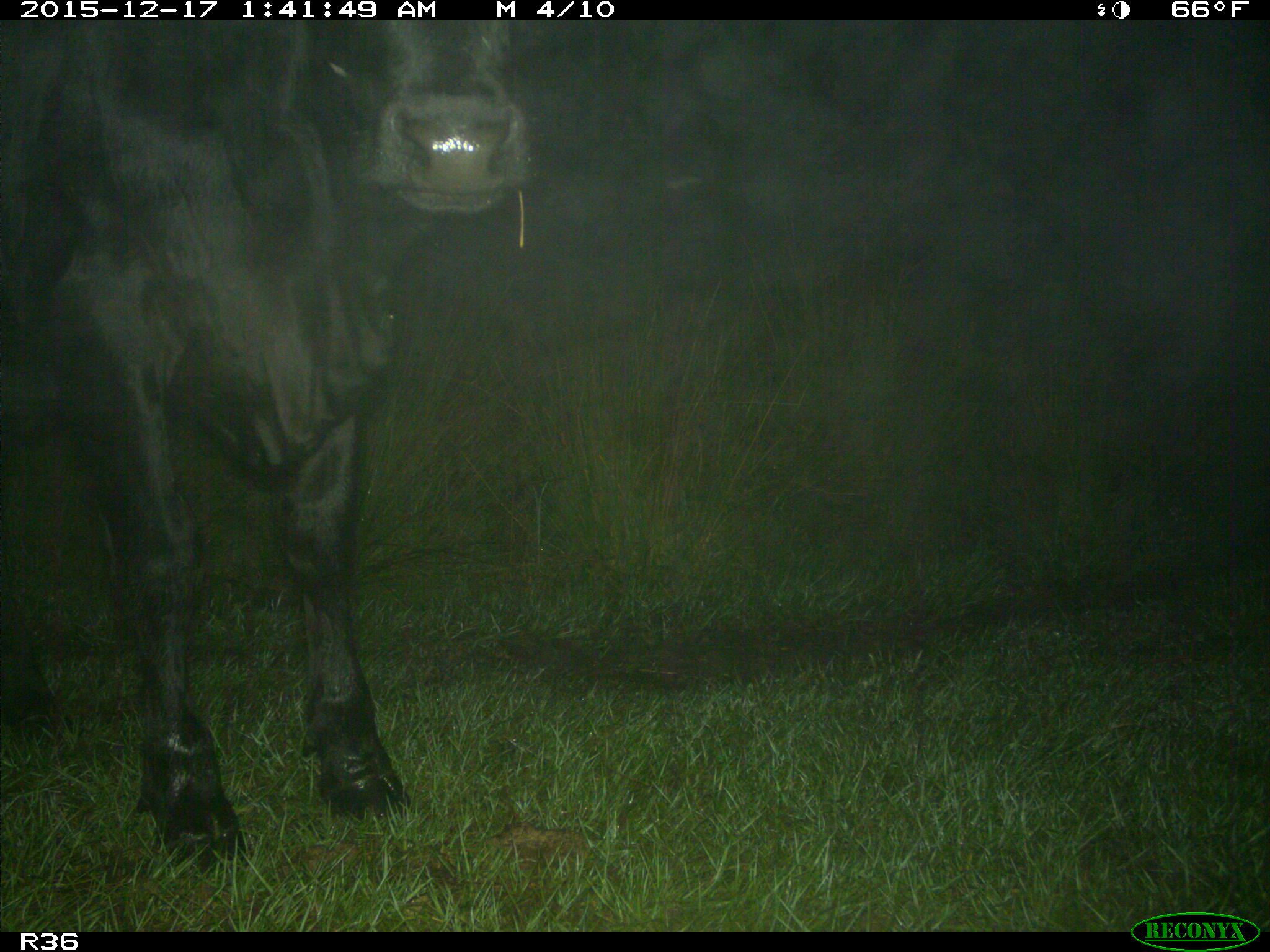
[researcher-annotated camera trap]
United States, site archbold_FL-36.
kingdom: Animalia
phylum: Chordata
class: Mammalia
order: Artiodactyla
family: Bovidae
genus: Bos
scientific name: Bos taurus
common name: domestic cow